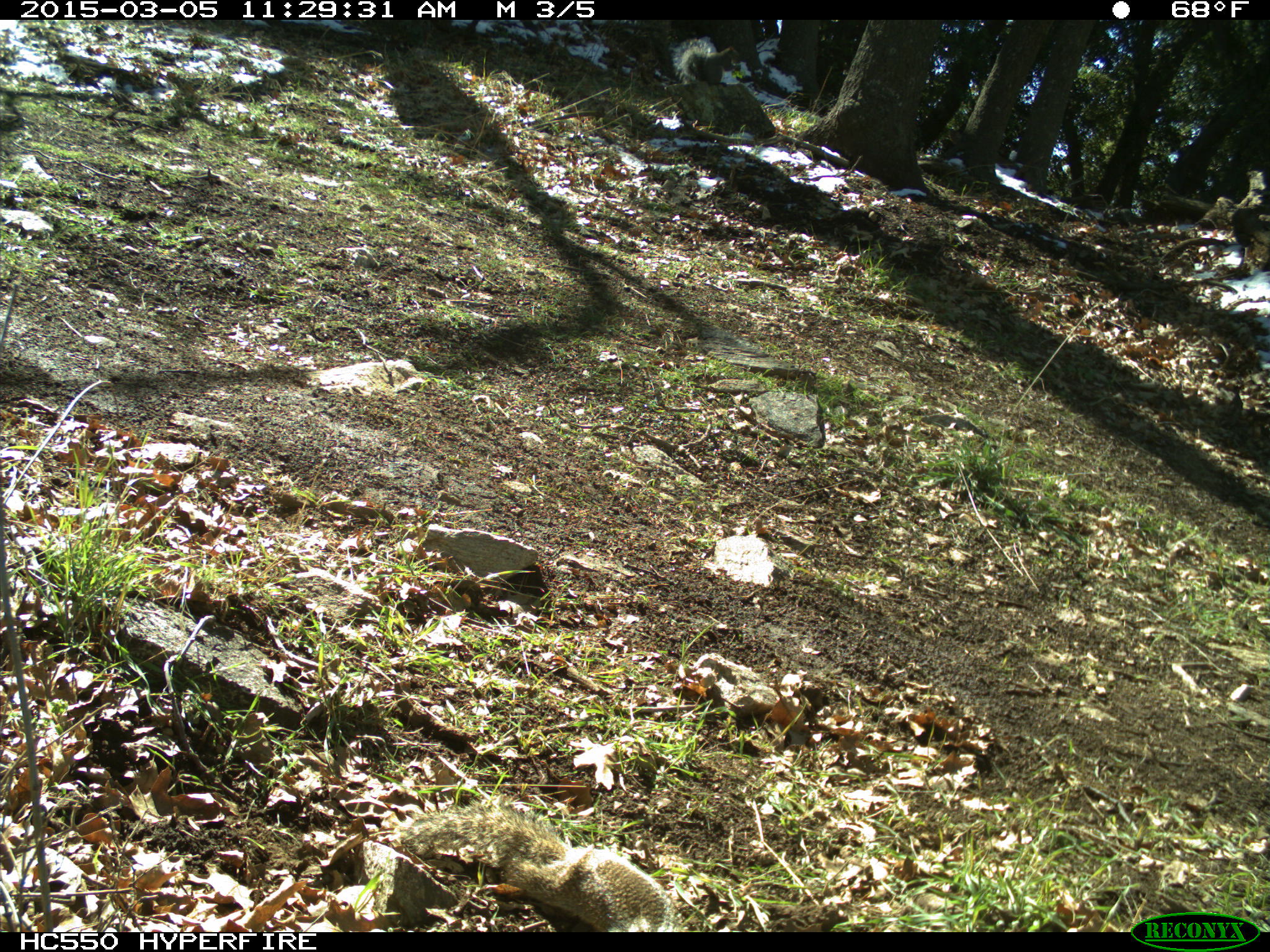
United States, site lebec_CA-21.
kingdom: Animalia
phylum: Chordata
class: Mammalia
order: Rodentia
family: Sciuridae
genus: Sciurus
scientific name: Sciurus carolinensis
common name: eastern gray squirrel